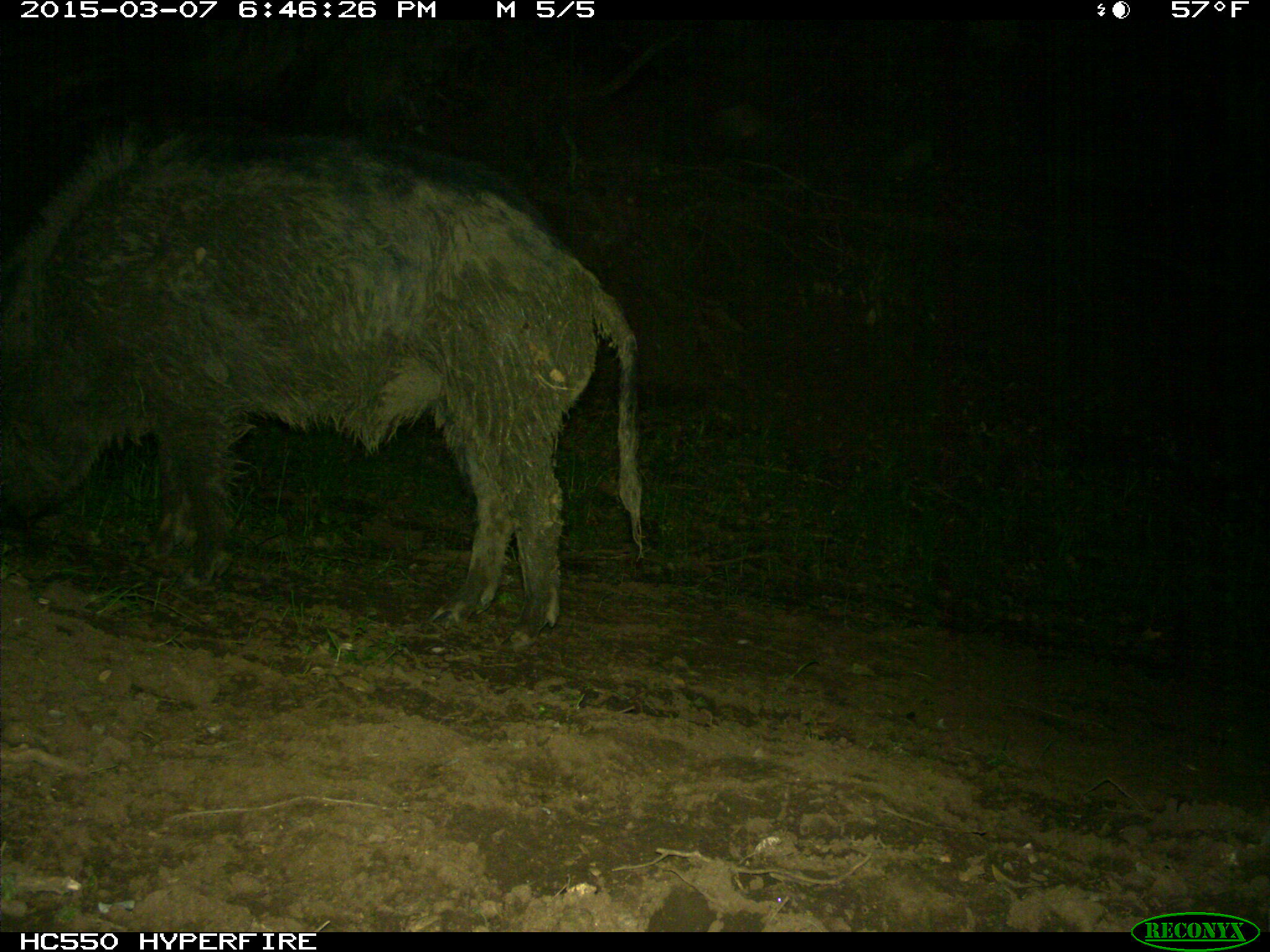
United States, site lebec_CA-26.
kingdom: Animalia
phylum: Chordata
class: Mammalia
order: Artiodactyla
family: Suidae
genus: Sus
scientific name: Sus scrofa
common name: wild boar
Sus scrofa (wild boar).